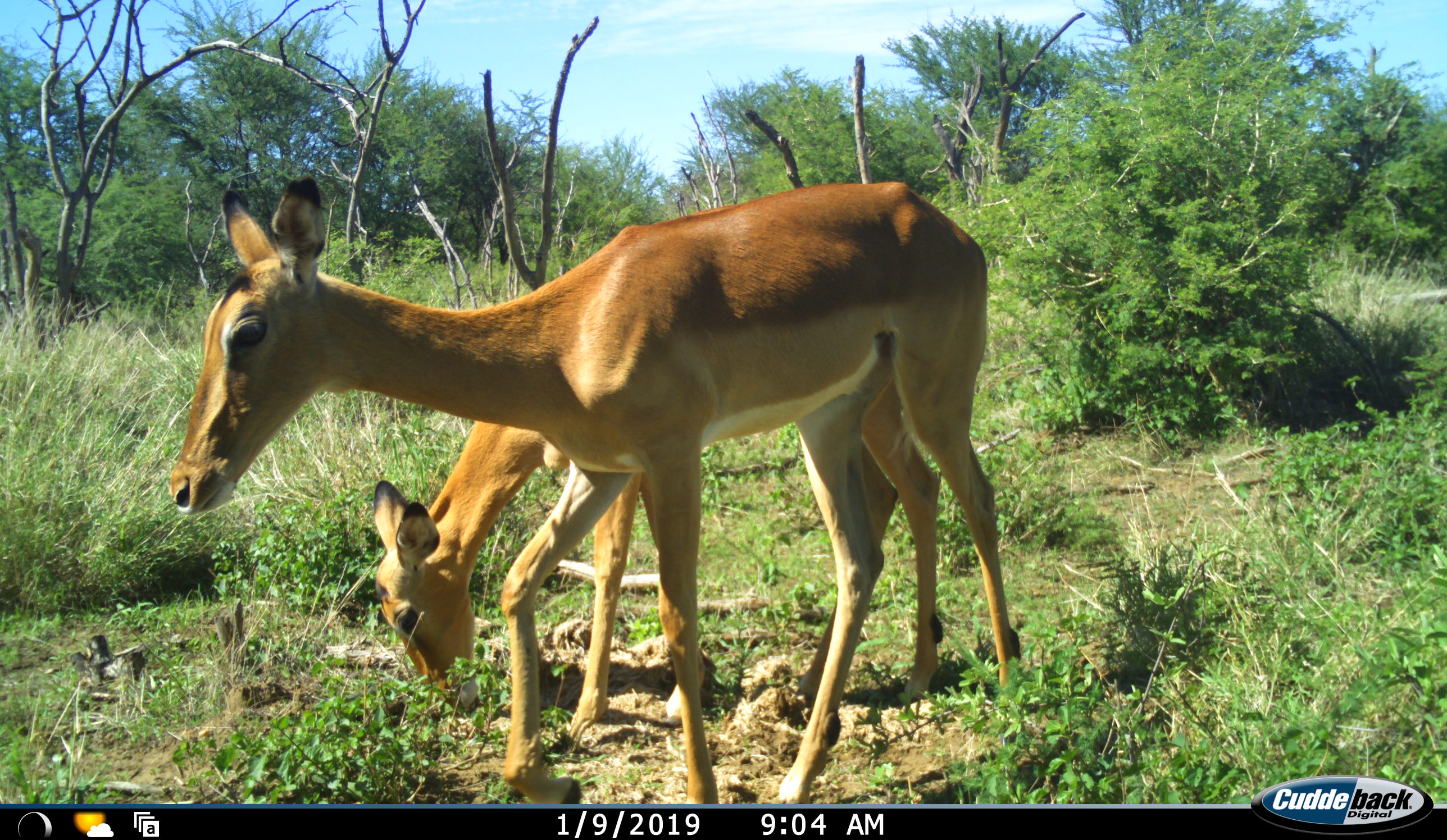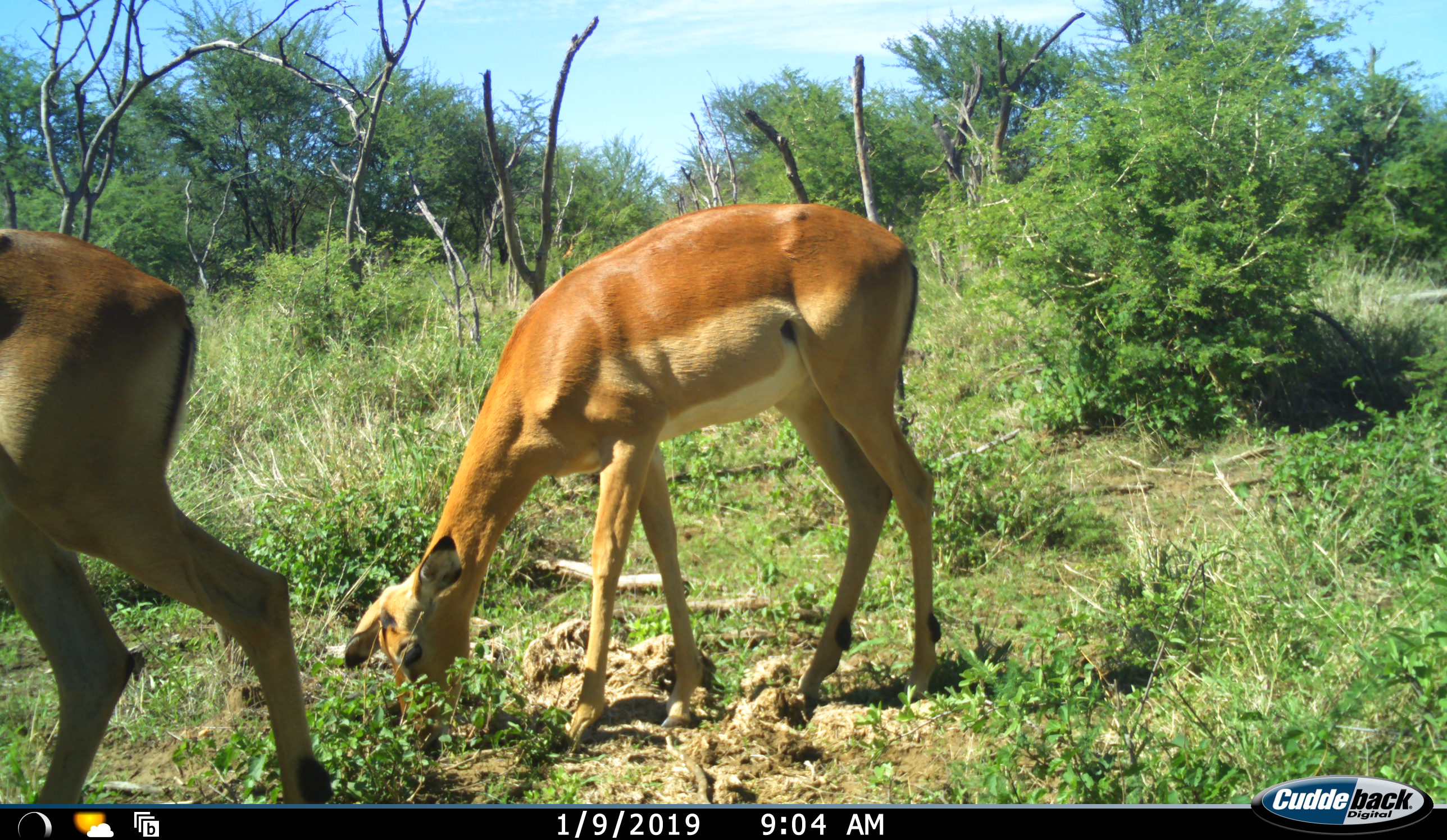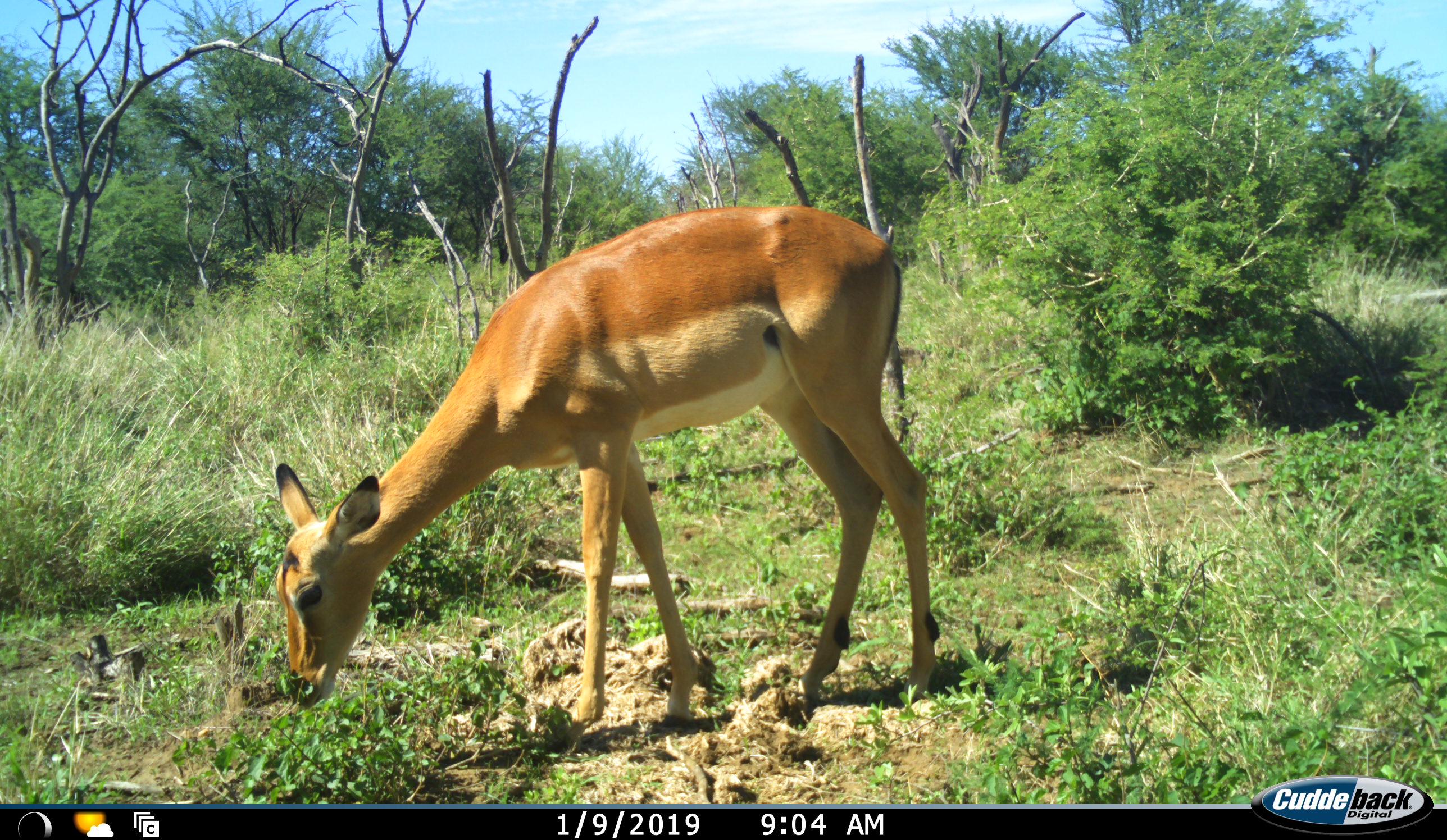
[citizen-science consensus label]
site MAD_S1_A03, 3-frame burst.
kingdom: Animalia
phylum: Chordata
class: Mammalia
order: Artiodactyla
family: Bovidae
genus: Aepyceros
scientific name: Aepyceros melampus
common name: impala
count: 2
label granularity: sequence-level